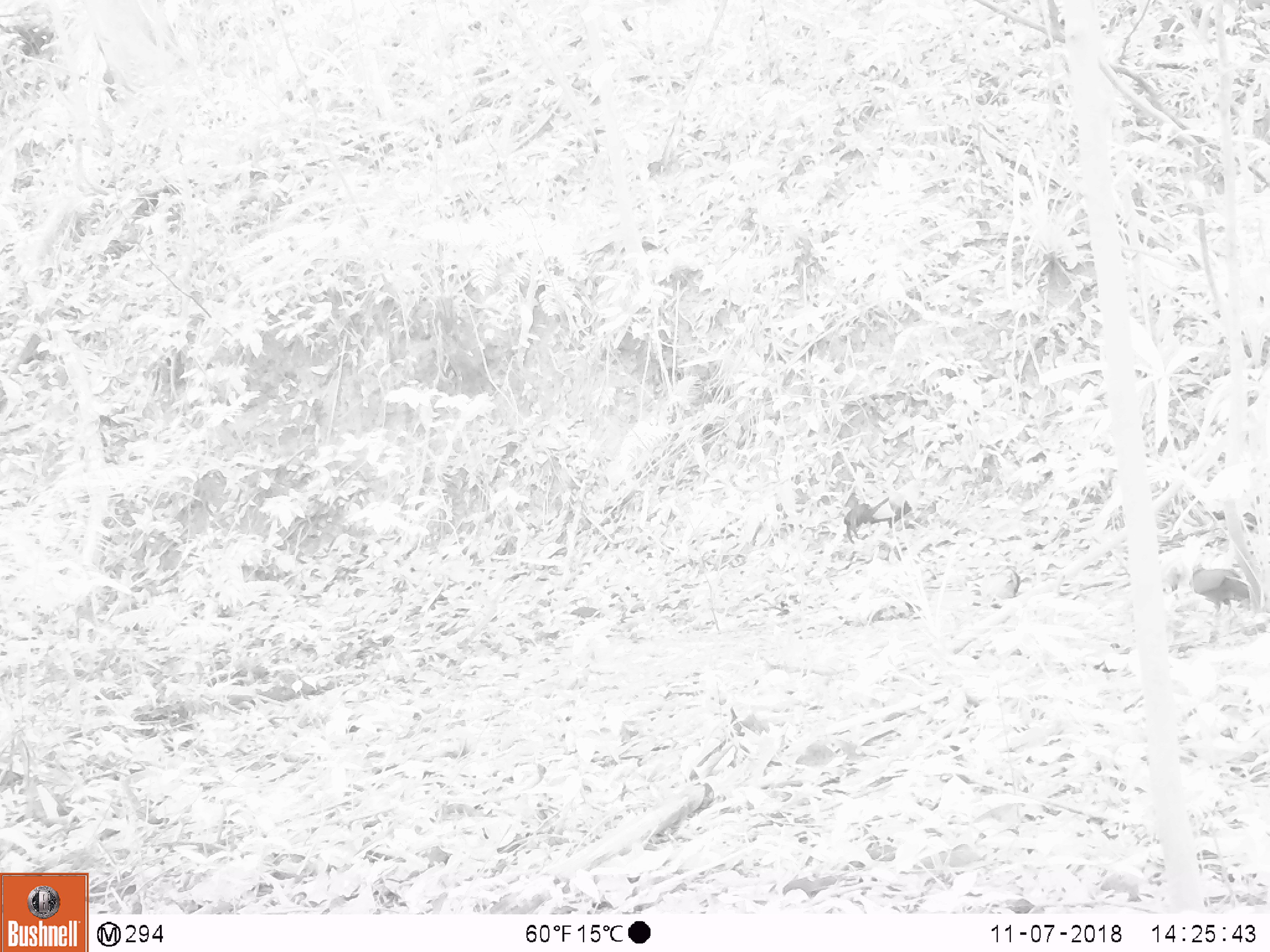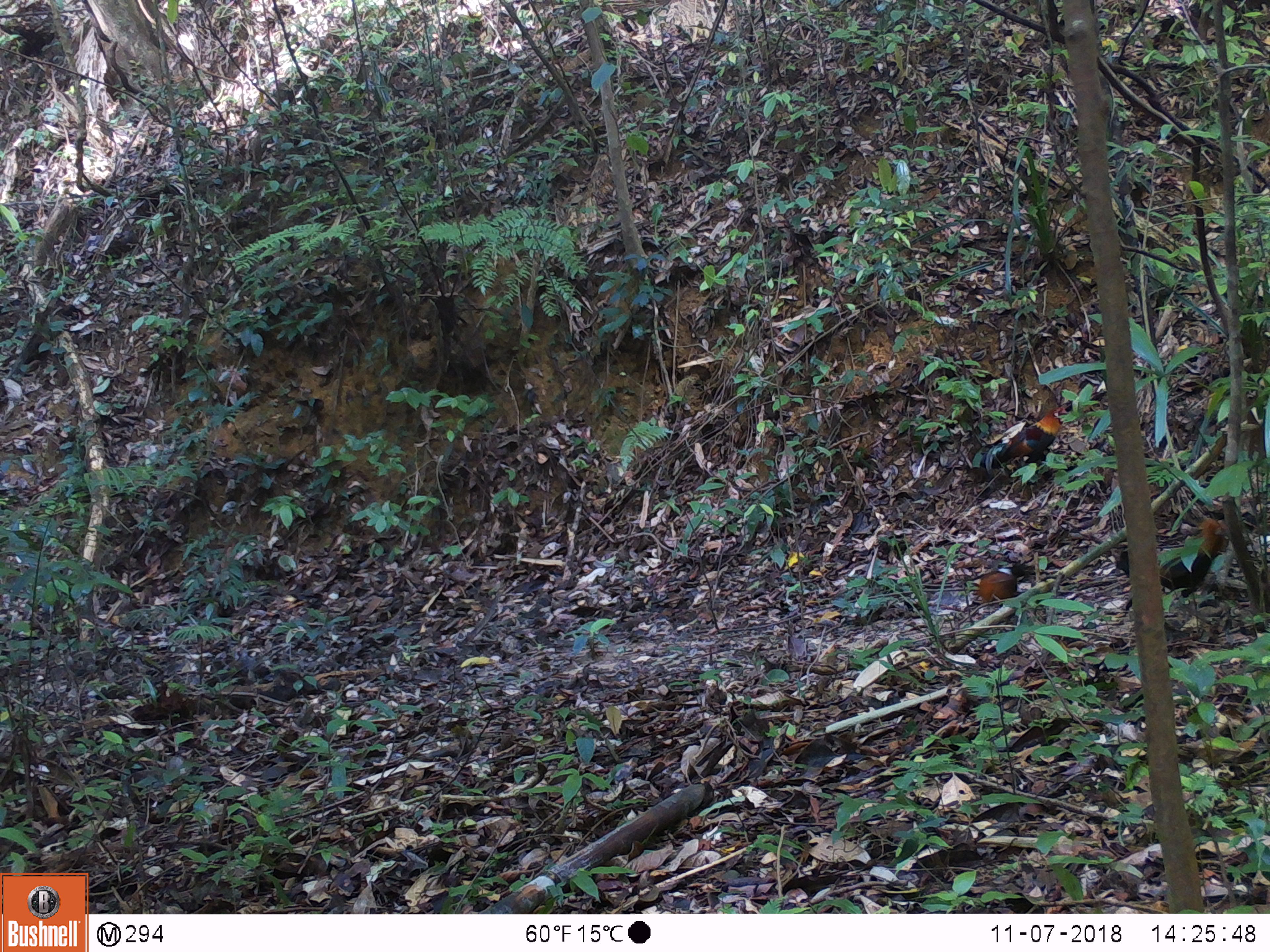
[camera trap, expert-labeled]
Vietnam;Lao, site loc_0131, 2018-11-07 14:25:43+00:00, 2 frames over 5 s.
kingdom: Animalia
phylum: Chordata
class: Aves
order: Galliformes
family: Phasianidae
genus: Gallus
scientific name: Gallus gallus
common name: red junglefowl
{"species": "red junglefowl (Gallus gallus)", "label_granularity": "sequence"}